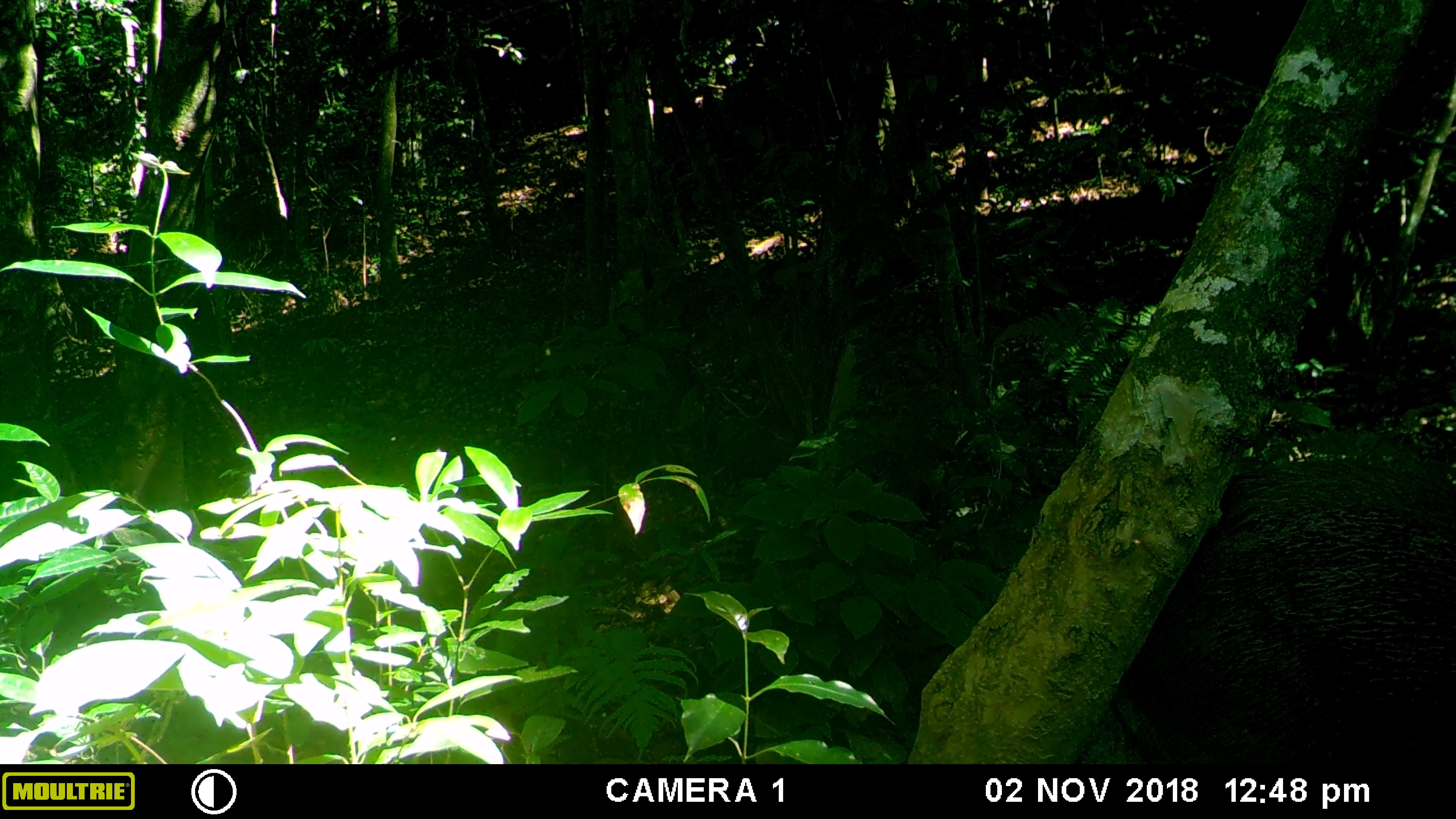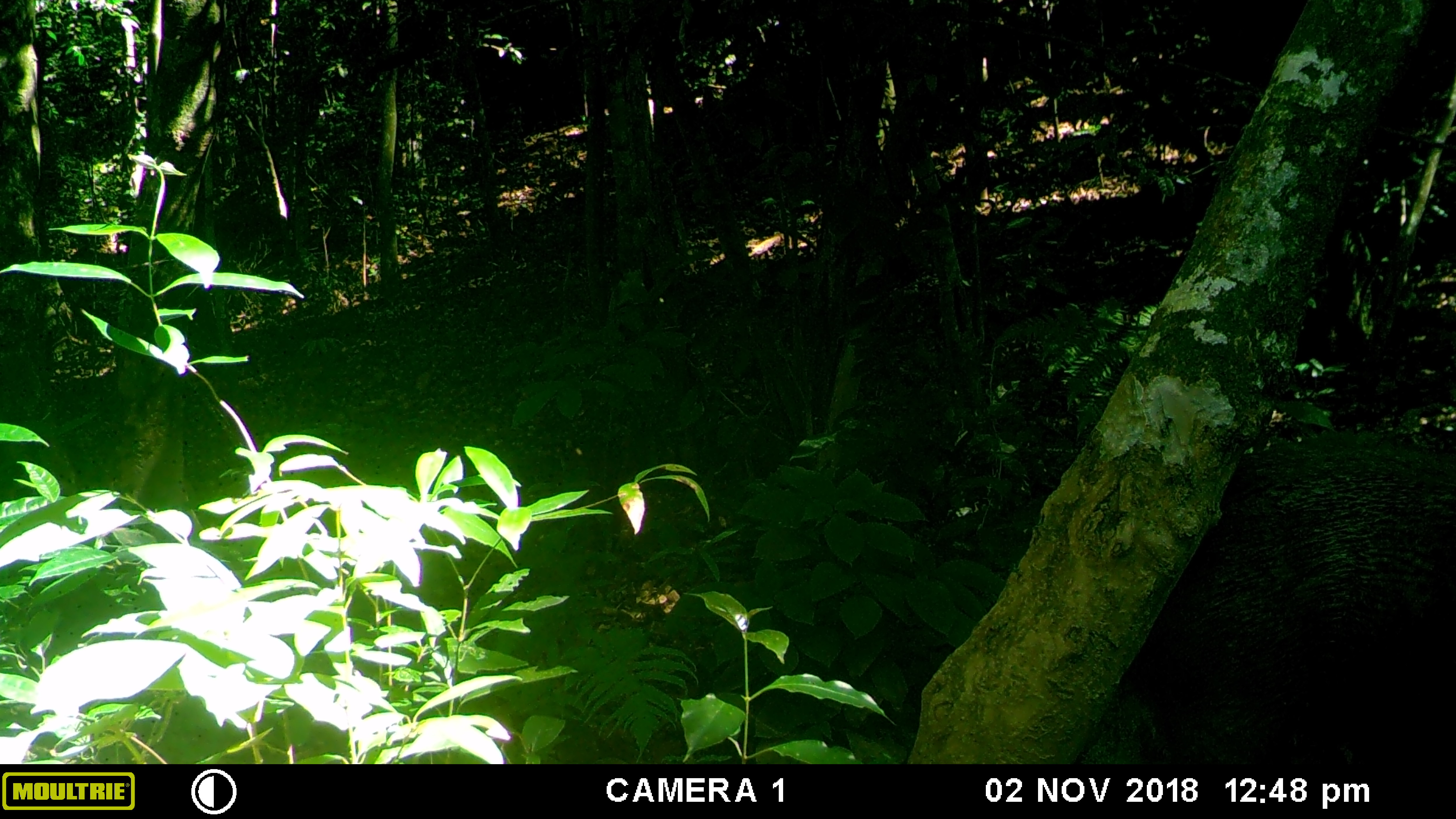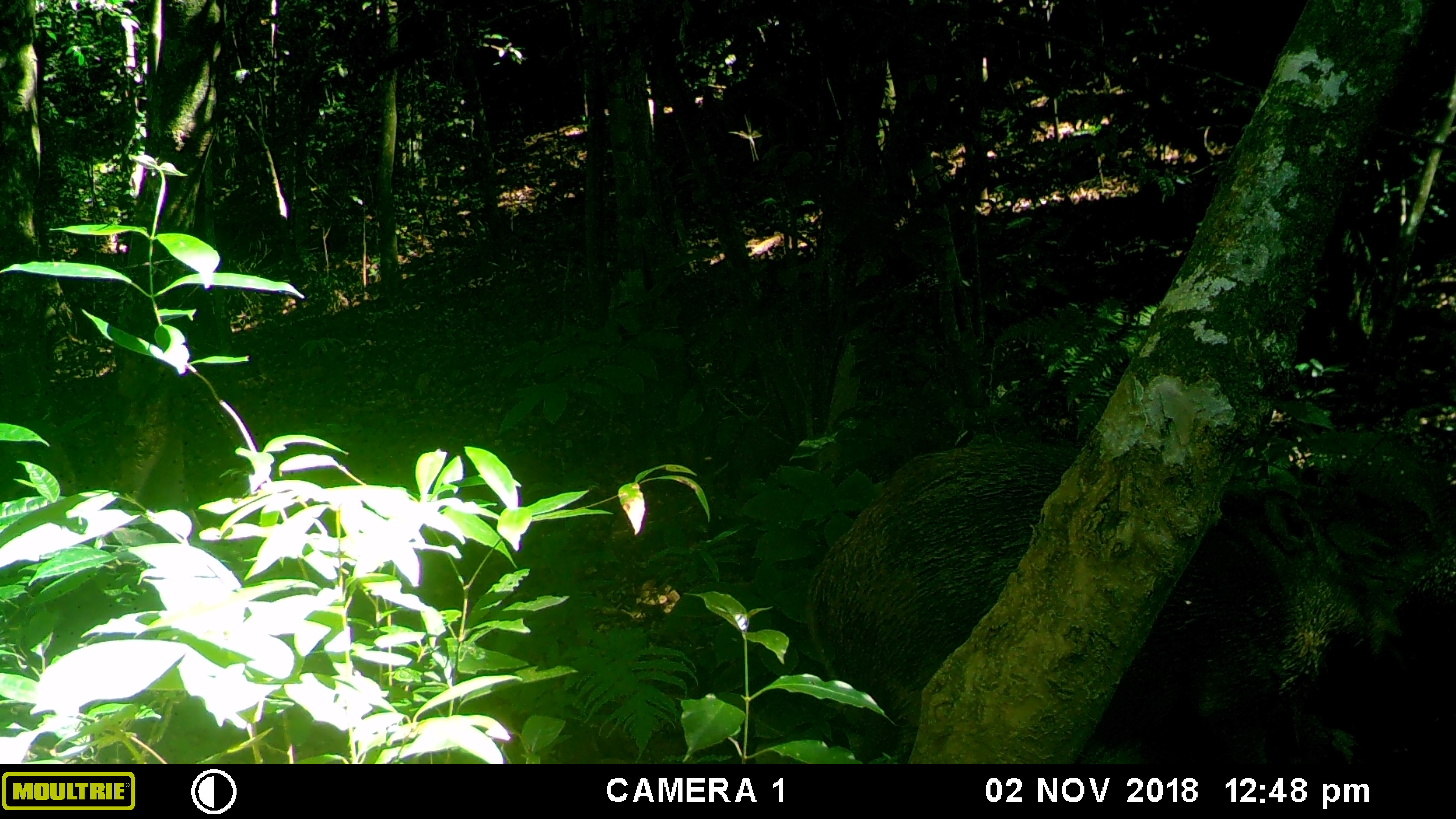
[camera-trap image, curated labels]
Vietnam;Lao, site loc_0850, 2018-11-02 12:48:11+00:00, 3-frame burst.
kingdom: Animalia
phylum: Chordata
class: Mammalia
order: Artiodactyla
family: Suidae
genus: Sus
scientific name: Sus scrofa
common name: eurasian wild pig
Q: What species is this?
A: Eurasian wild pig (Sus scrofa).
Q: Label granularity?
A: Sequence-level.